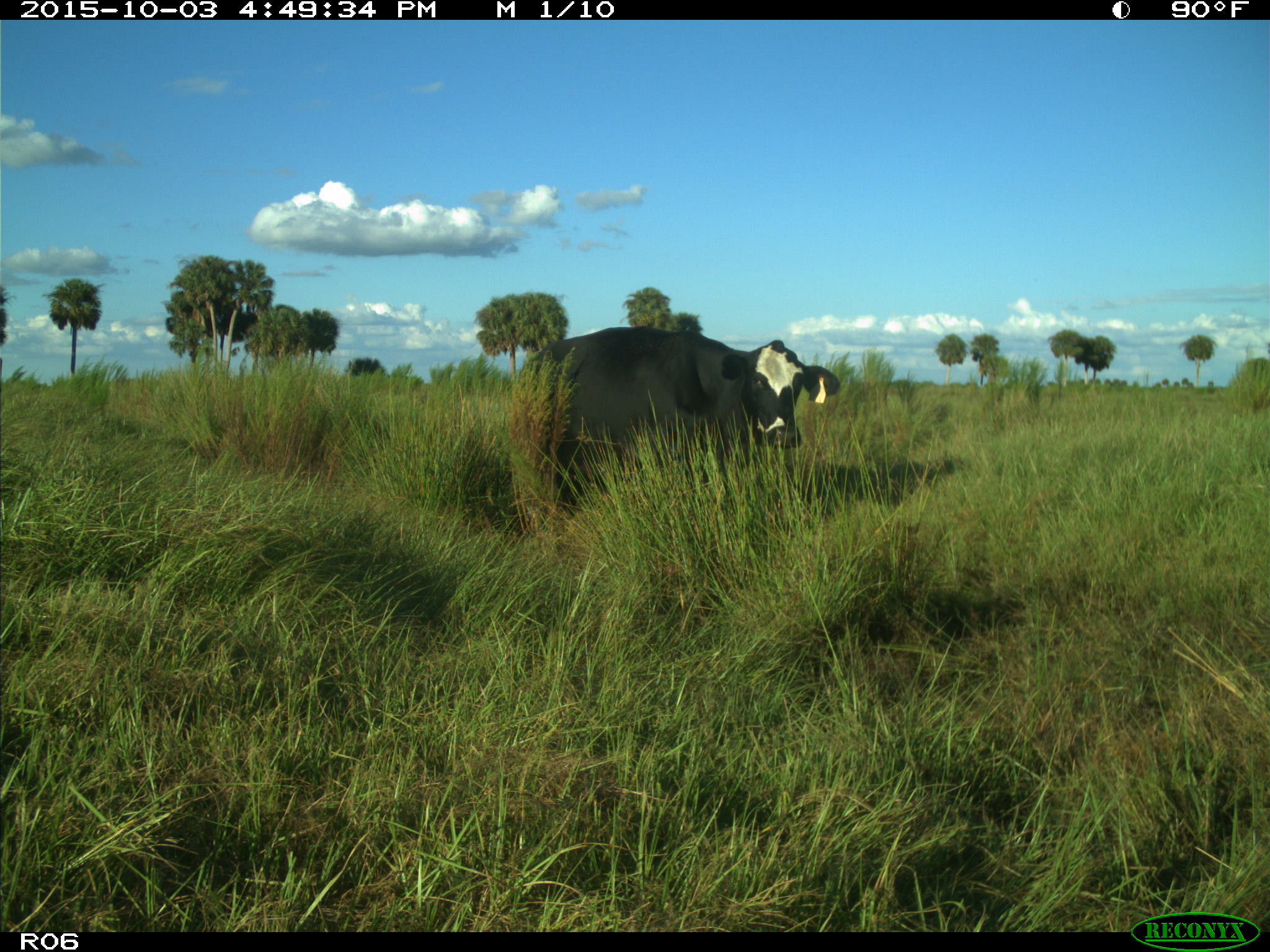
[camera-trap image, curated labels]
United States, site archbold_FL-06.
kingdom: Animalia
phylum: Chordata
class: Mammalia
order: Artiodactyla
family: Bovidae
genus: Bos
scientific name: Bos taurus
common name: domestic cow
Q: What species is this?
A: Bos taurus (domestic cow).